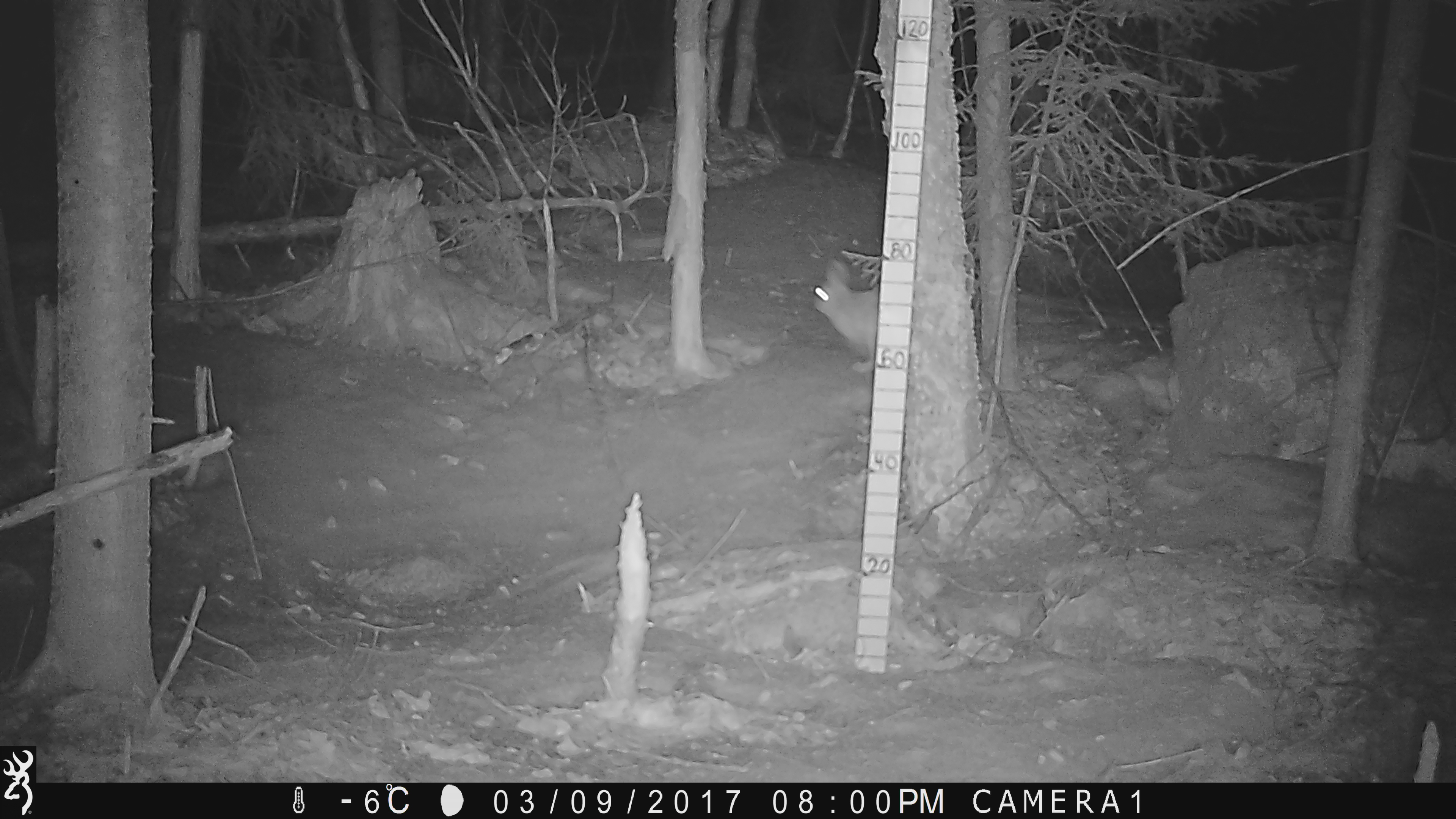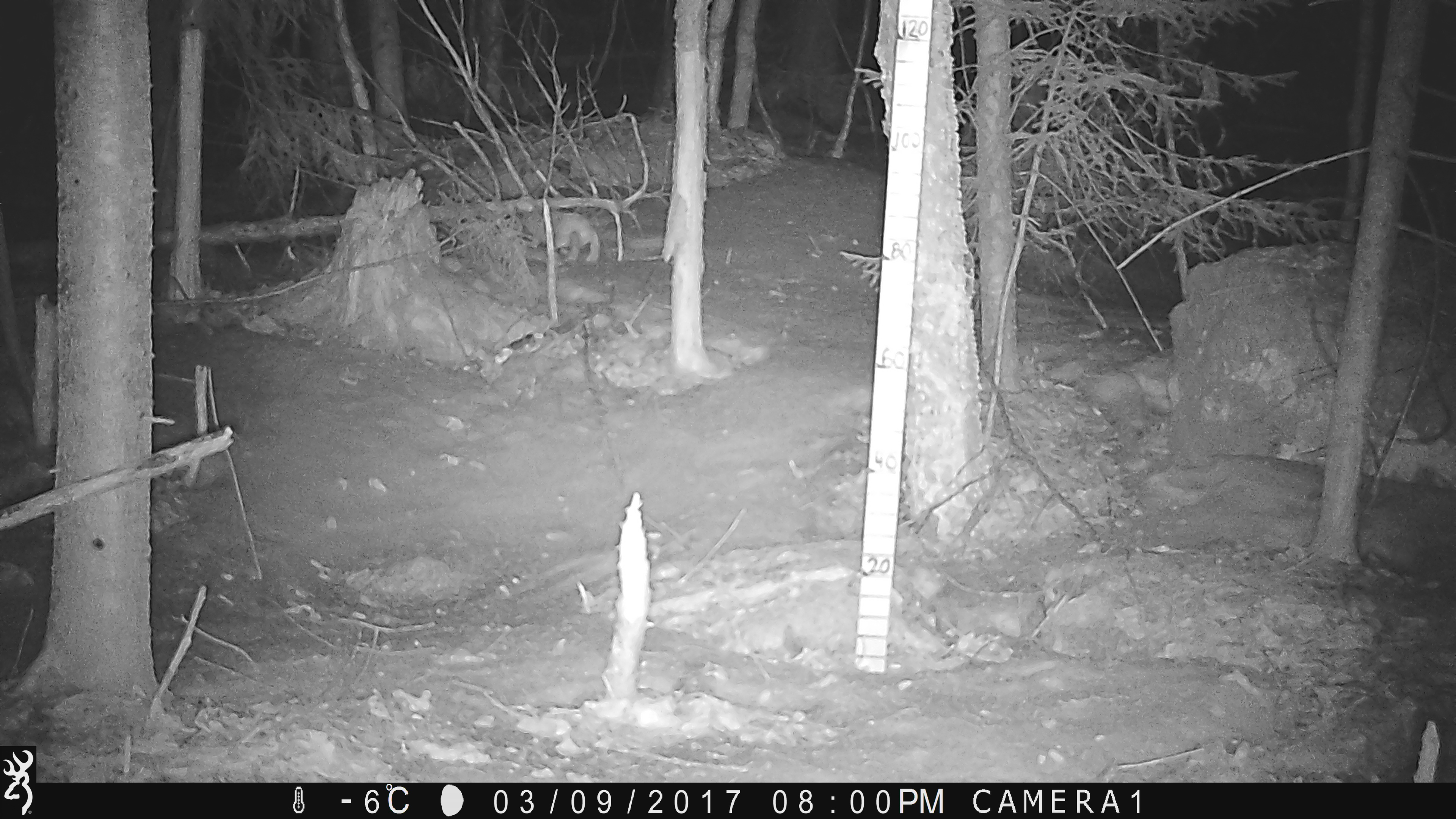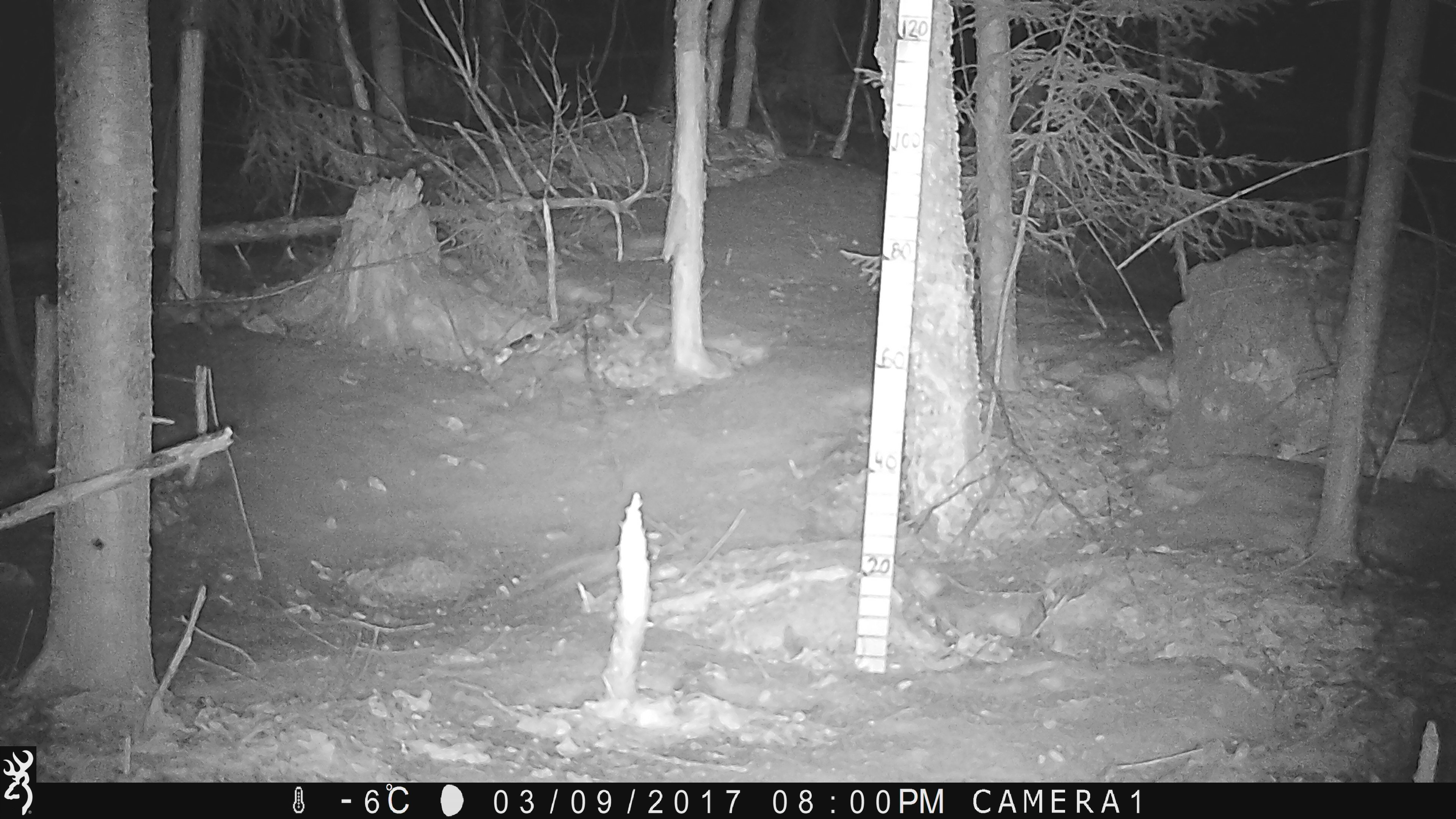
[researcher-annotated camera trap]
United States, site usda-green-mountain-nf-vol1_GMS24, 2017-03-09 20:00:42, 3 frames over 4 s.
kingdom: Animalia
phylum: Chordata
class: Mammalia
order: Lagomorpha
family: Leporidae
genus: Lepus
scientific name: Lepus americanus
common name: snowshoe hare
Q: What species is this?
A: Snowshoe hare (Lepus americanus).